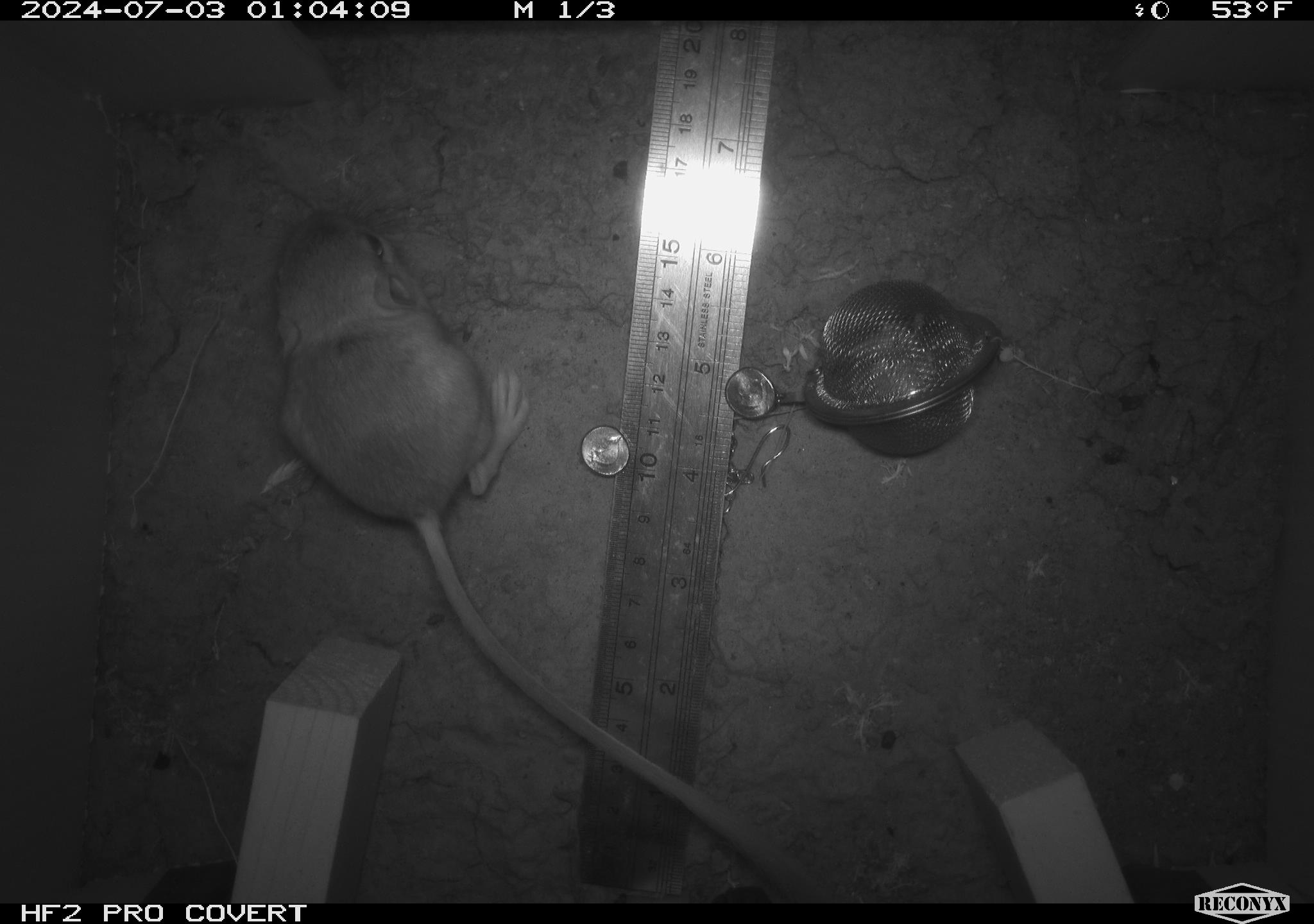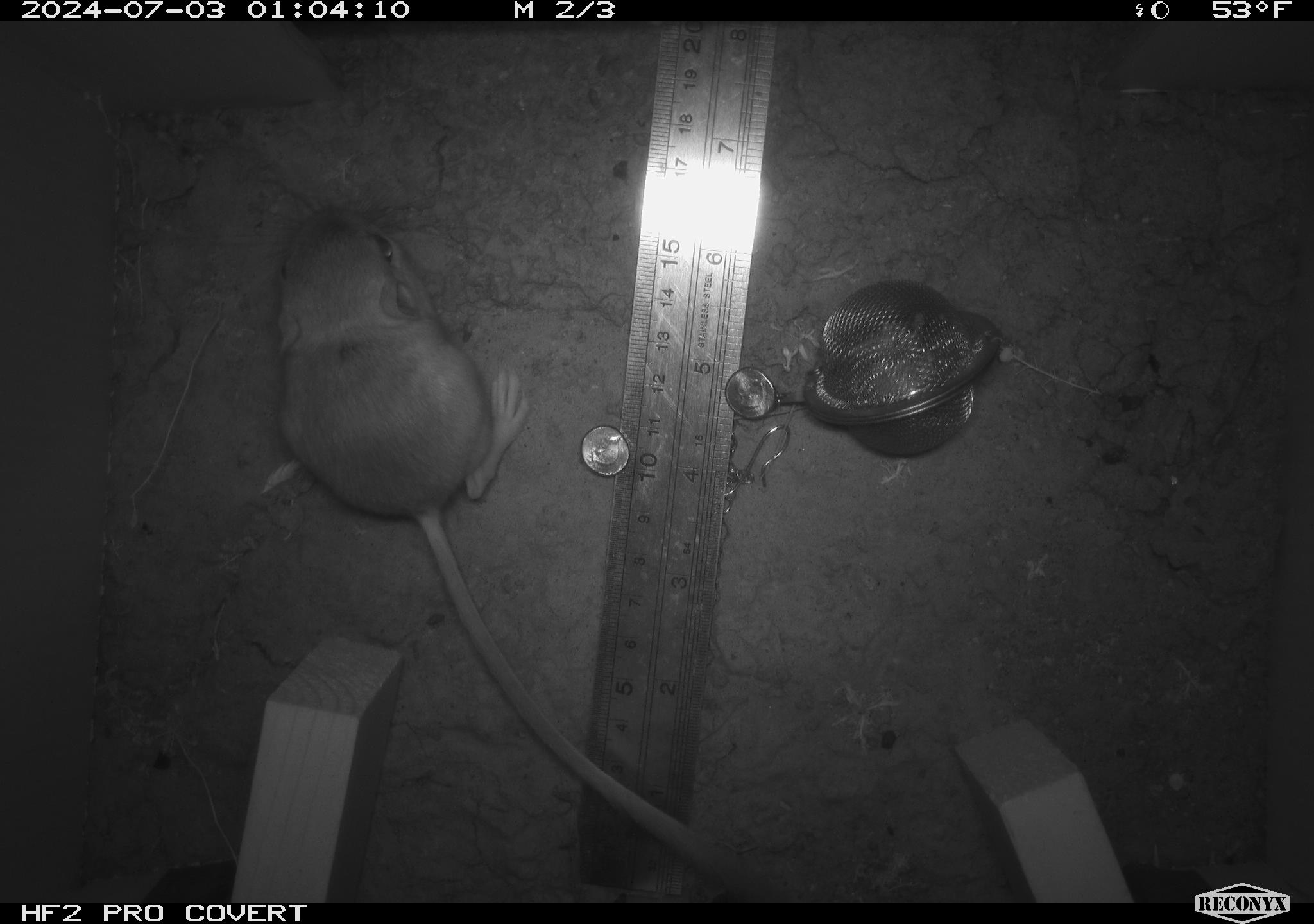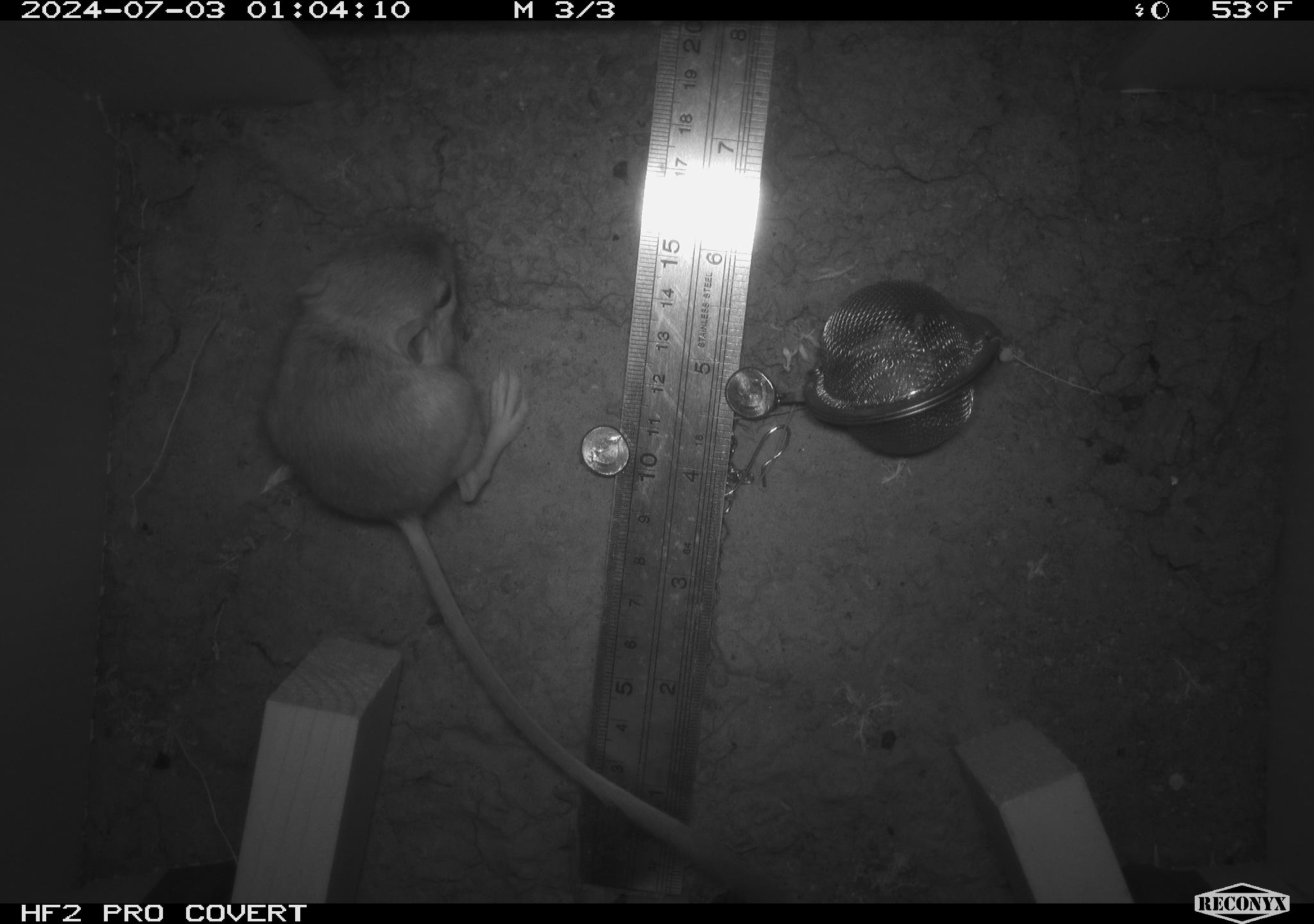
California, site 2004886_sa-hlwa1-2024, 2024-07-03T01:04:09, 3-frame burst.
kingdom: Animalia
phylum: Chordata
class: Mammalia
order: Rodentia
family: Heteromyidae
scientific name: Heteromyidae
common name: kangaroo rats and pocket mice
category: heteromyidae family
Heteromyidae family (kangaroo rats and pocket mice) (Heteromyidae).